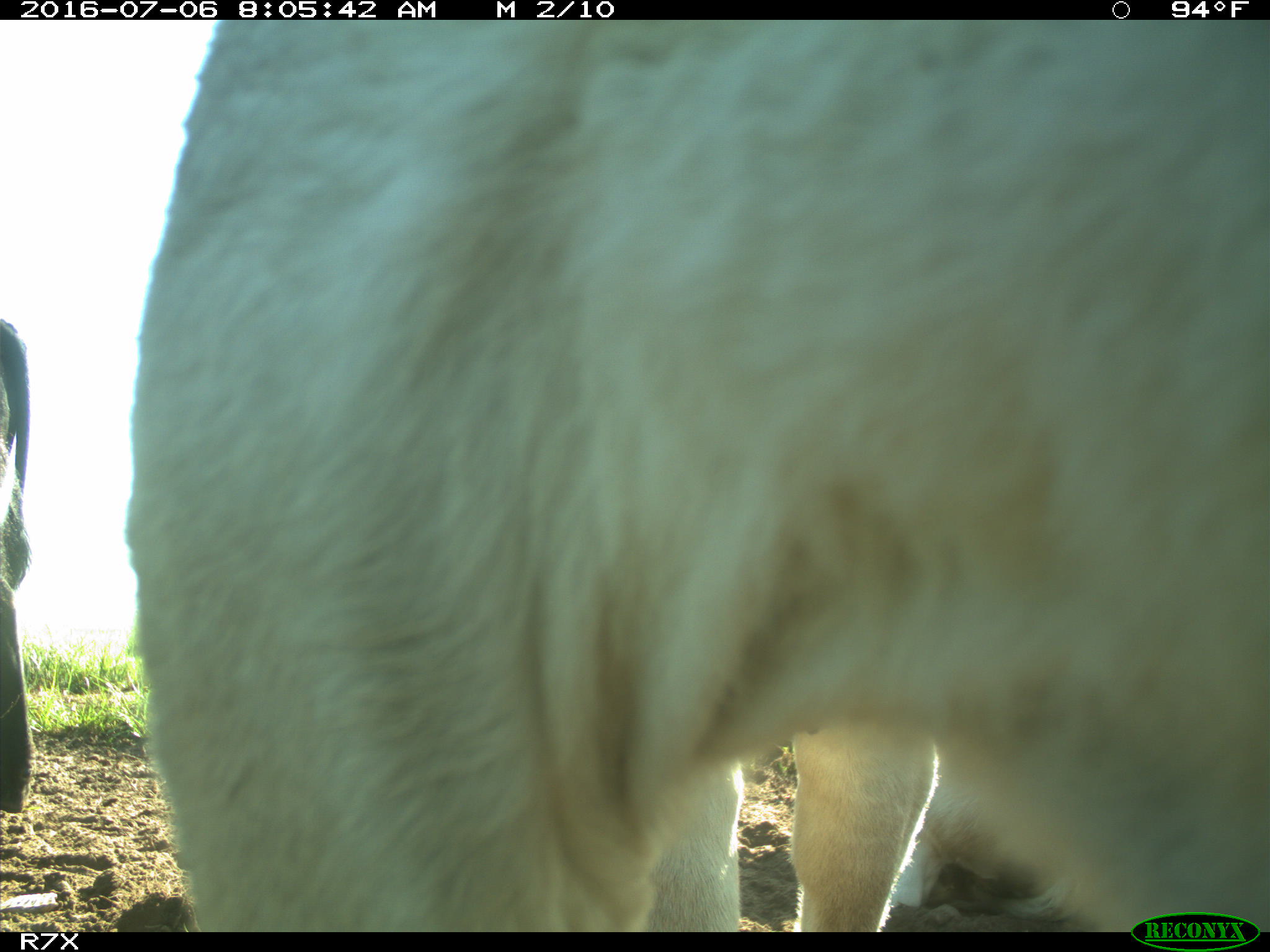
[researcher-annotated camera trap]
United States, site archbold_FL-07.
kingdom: Animalia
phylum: Chordata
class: Mammalia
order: Artiodactyla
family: Bovidae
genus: Bos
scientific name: Bos taurus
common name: domestic cow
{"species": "Bos taurus (domestic cow)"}